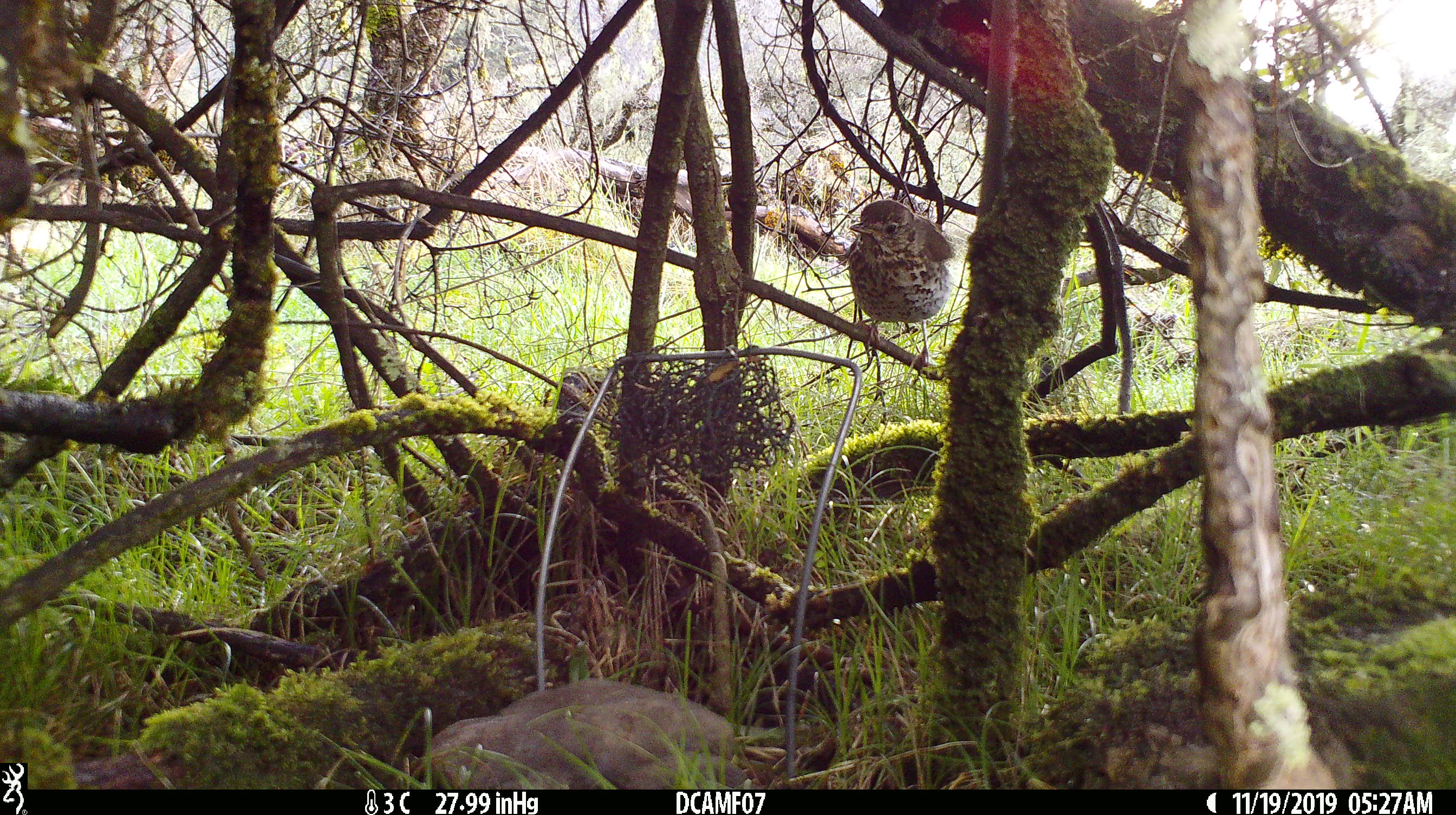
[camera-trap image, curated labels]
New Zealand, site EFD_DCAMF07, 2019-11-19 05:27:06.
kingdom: Animalia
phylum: Chordata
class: Aves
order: Passeriformes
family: Turdidae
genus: Turdus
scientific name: Turdus philomelos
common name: song thrush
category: thrush